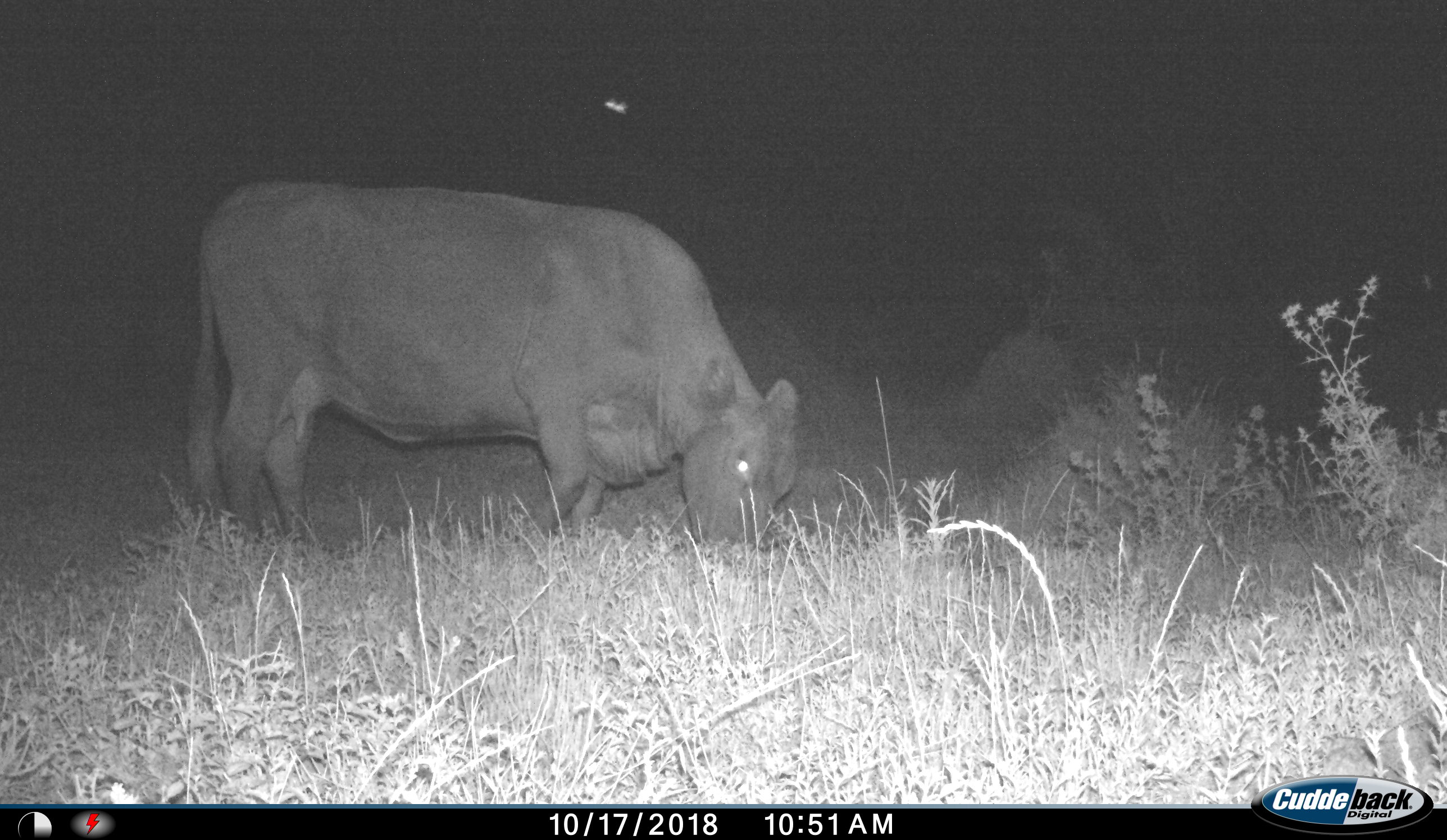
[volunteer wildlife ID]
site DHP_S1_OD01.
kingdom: Animalia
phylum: Chordata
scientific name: Vertebrata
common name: domestic animal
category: domesticanimal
Domesticanimal (domestic animal) (Vertebrata), count 1. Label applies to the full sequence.